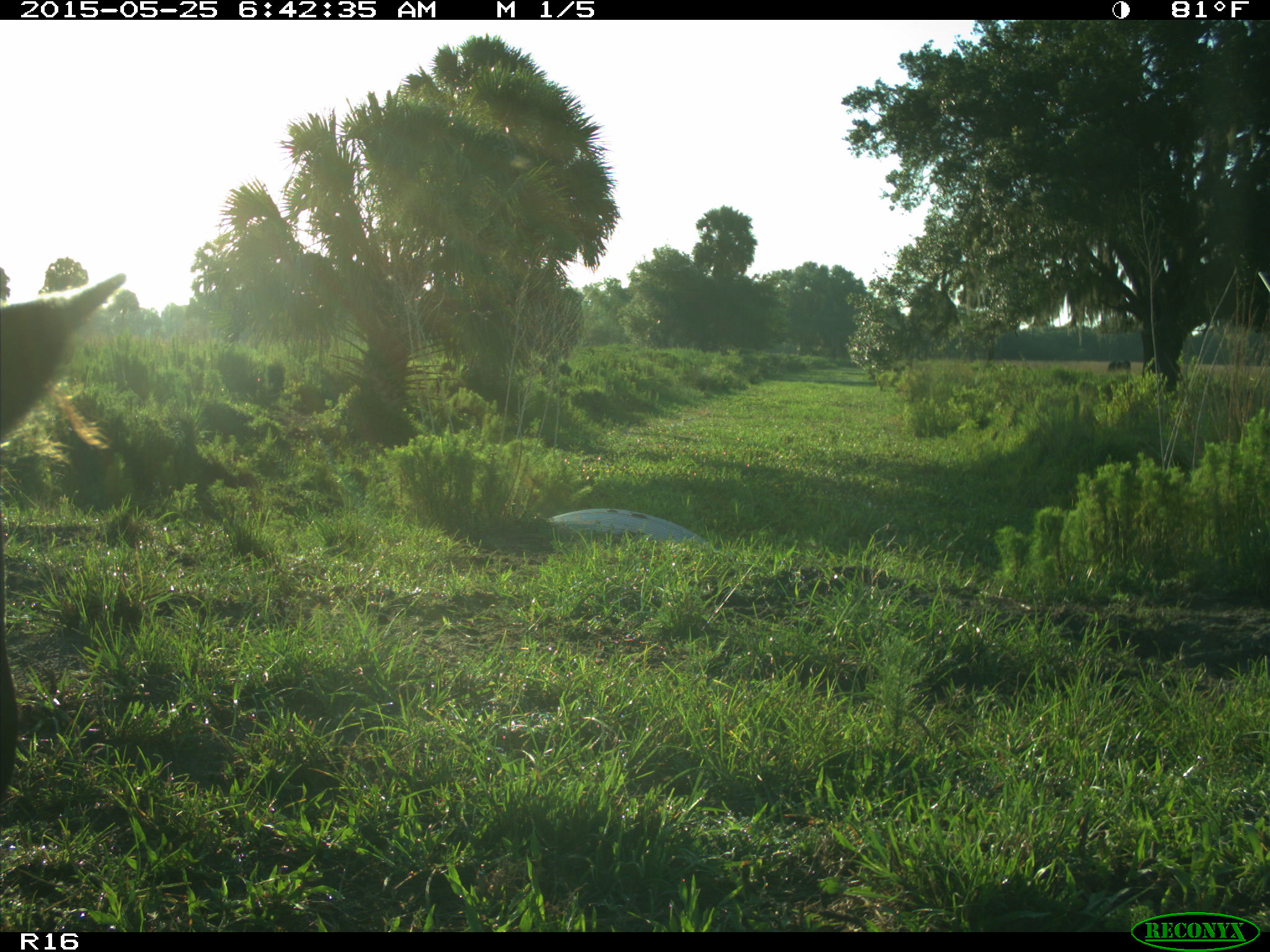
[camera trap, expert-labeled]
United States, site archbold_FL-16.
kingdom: Animalia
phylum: Chordata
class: Mammalia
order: Artiodactyla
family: Bovidae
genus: Bos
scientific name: Bos taurus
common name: domestic cow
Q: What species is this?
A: Bos taurus (domestic cow).